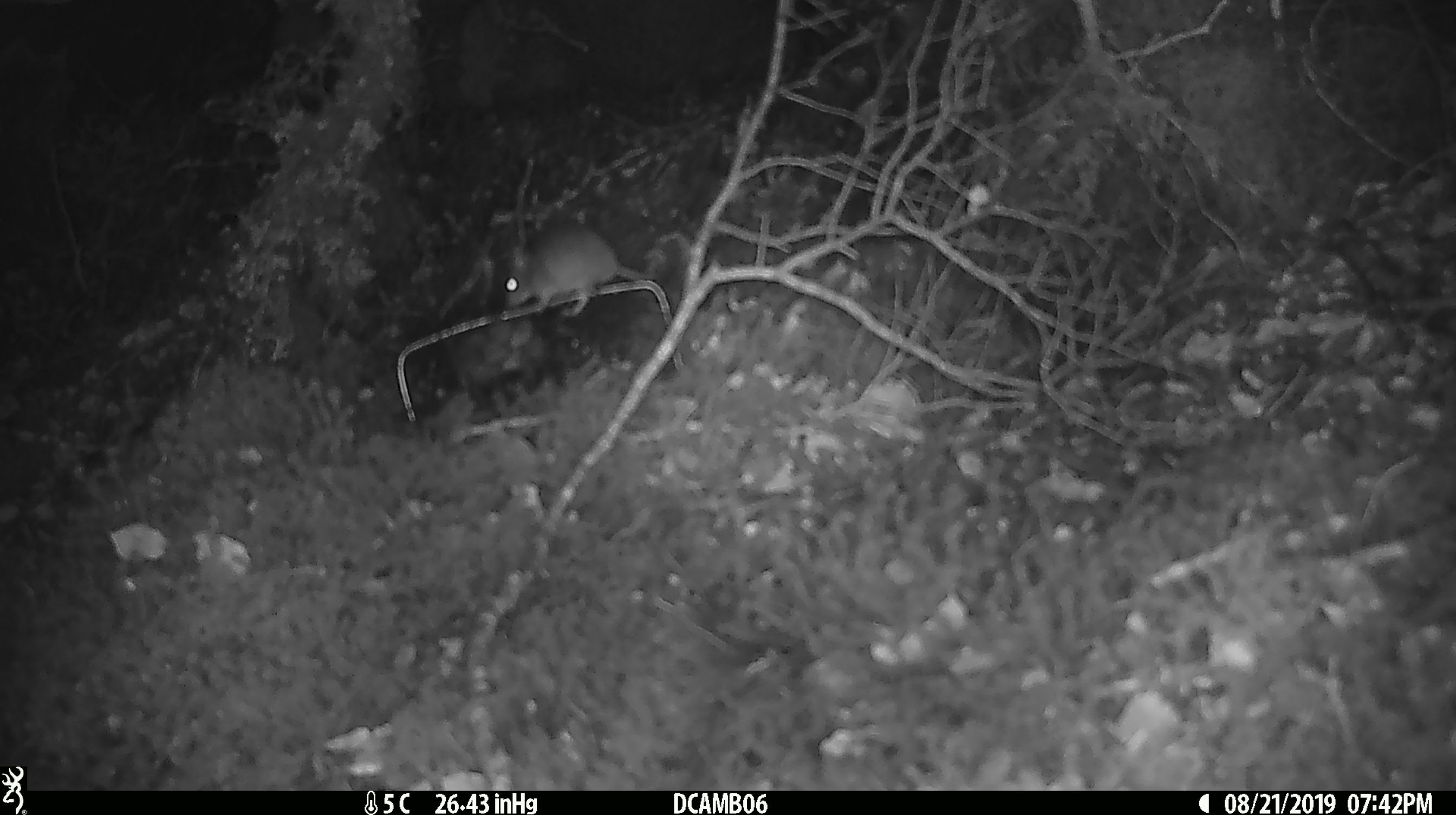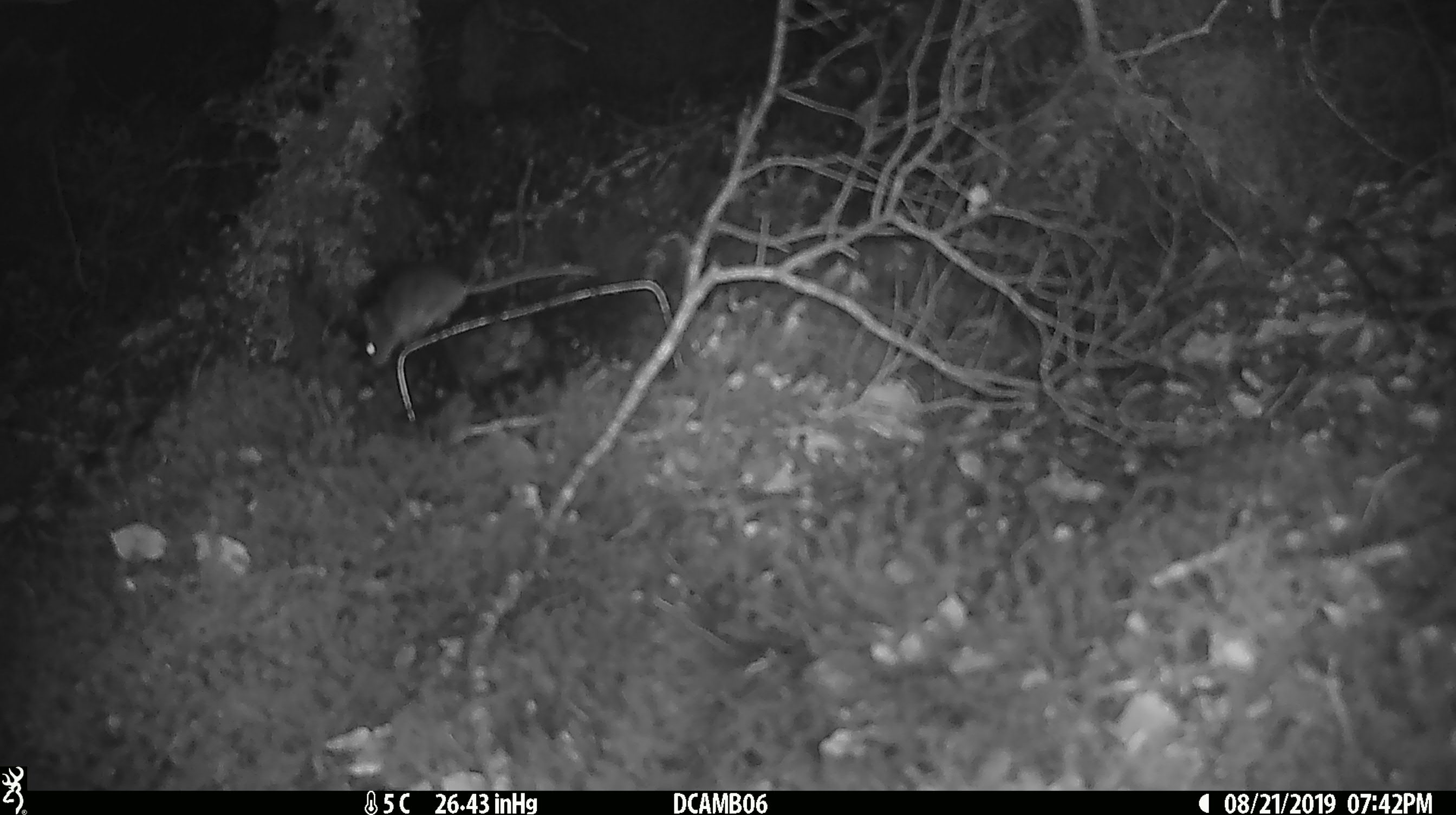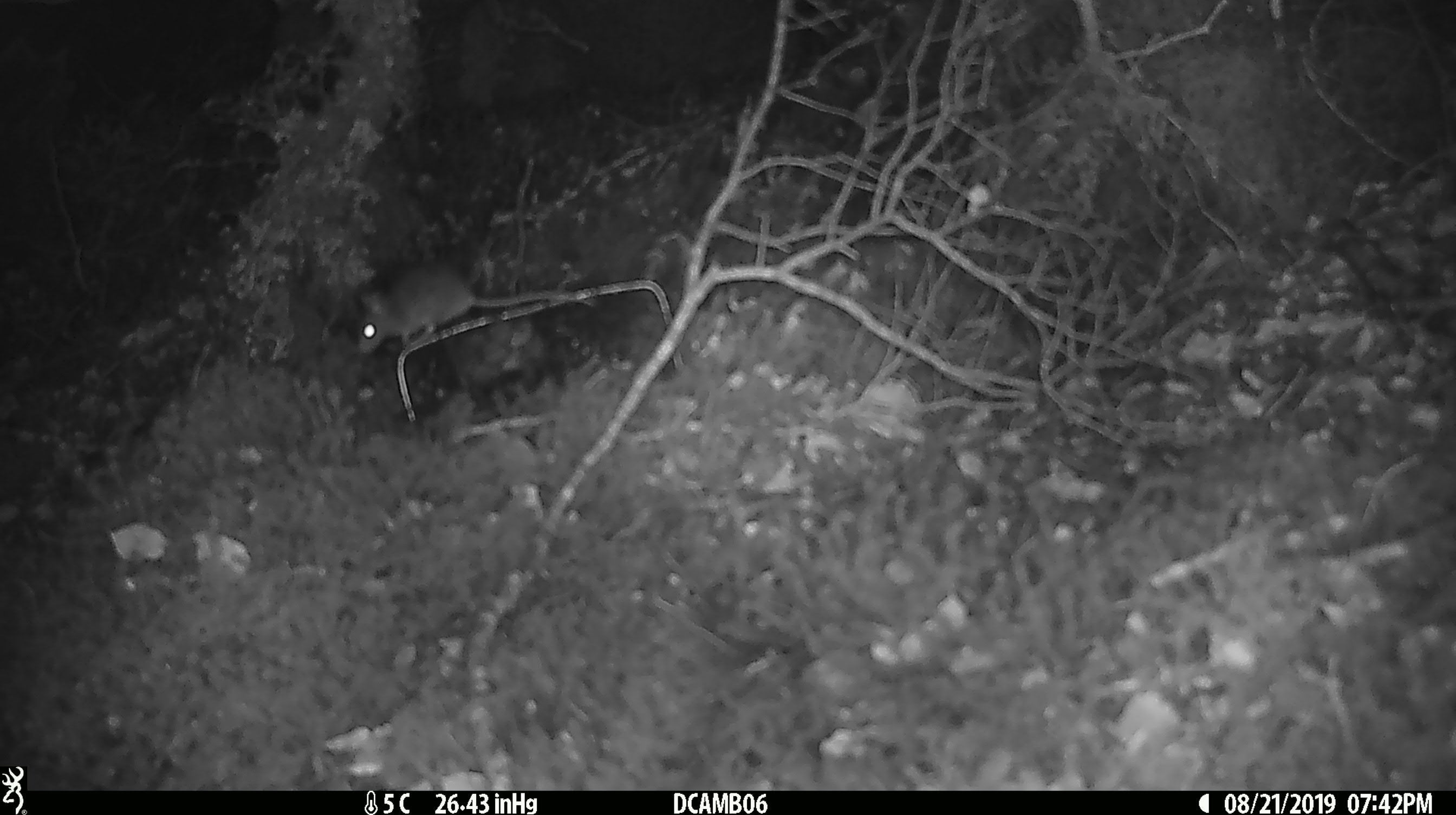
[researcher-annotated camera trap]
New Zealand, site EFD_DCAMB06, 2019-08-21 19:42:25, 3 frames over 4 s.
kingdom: Animalia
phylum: Chordata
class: Mammalia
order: Rodentia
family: Muridae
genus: Mus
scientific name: Mus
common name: mouse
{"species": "mouse (Mus)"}